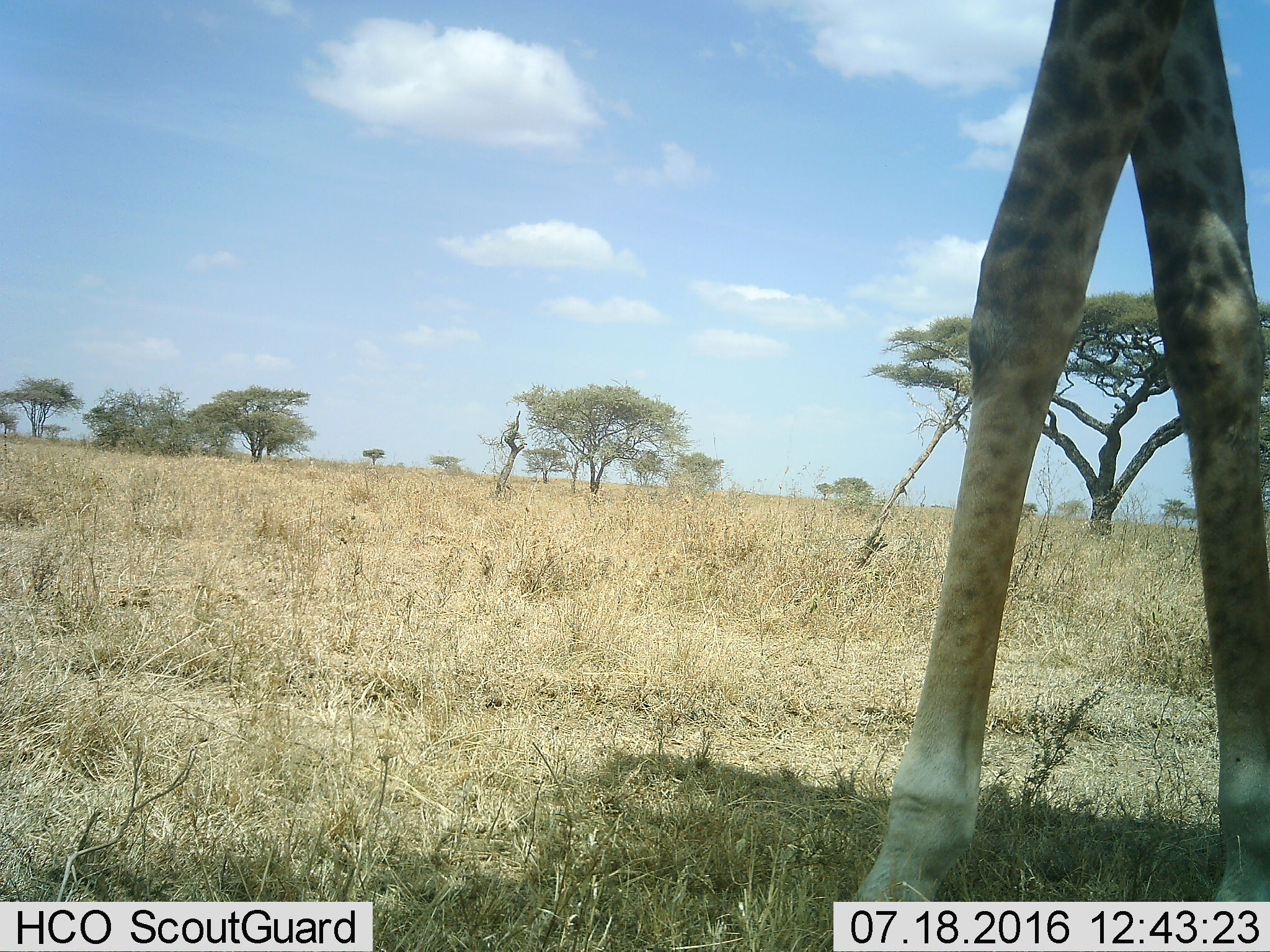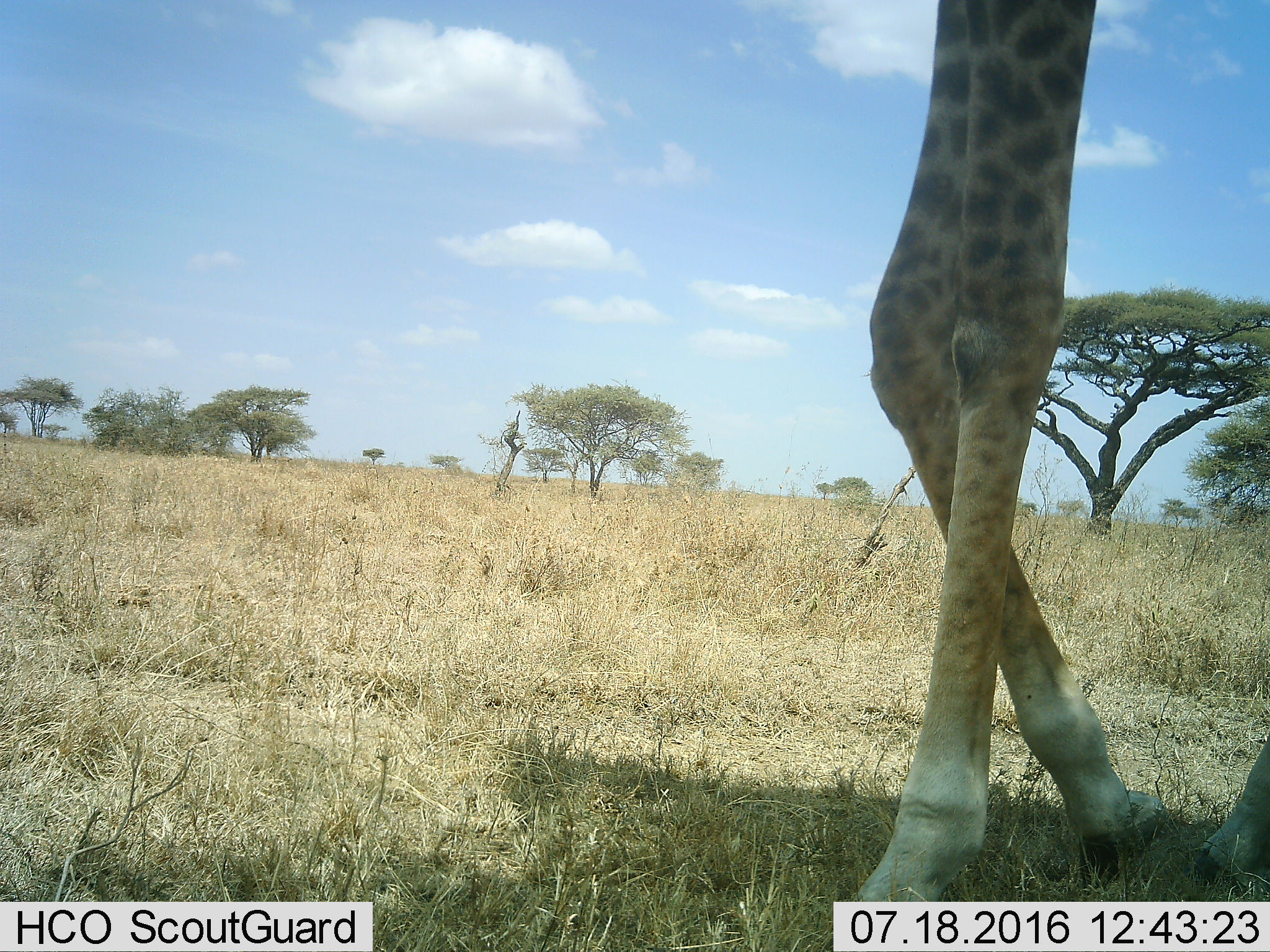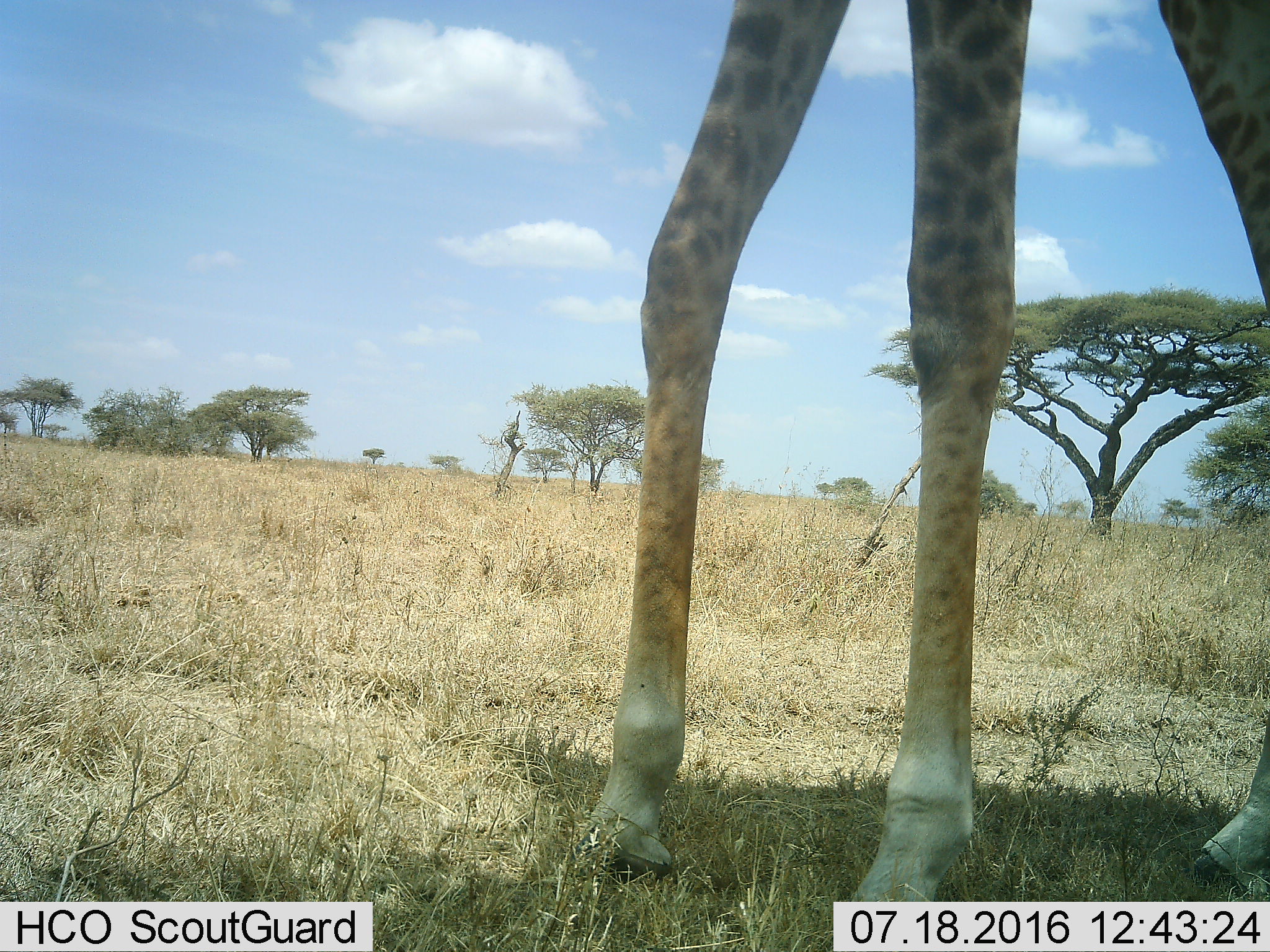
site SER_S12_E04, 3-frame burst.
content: unidentified animal